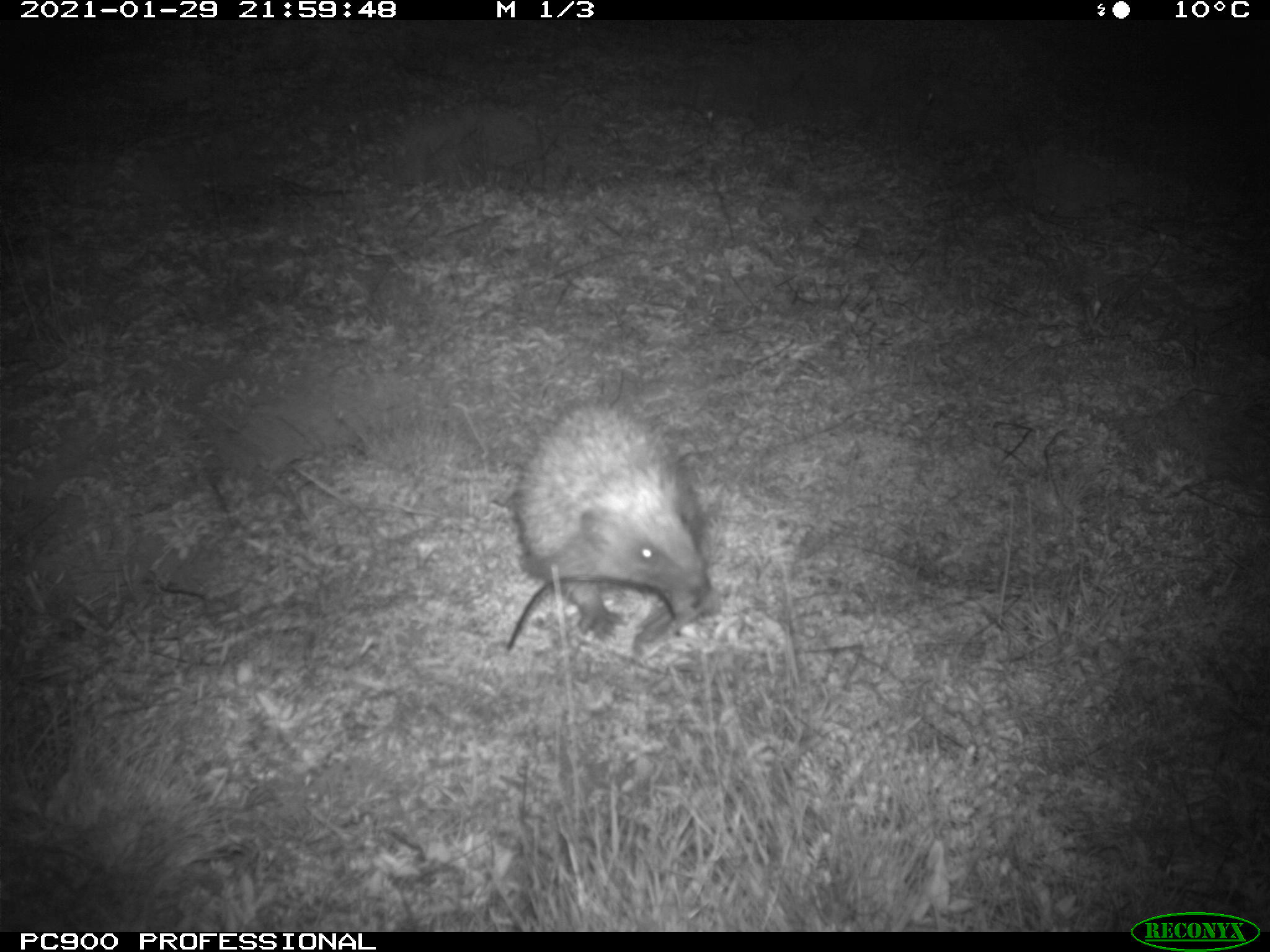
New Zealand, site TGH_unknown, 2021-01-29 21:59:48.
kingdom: Animalia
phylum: Chordata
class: Mammalia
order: Eulipotyphla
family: Erinaceidae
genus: Erinaceus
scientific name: Erinaceus europaeus europaeus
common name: european hedgehog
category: hedgehog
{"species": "hedgehog (european hedgehog) (Erinaceus europaeus europaeus)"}